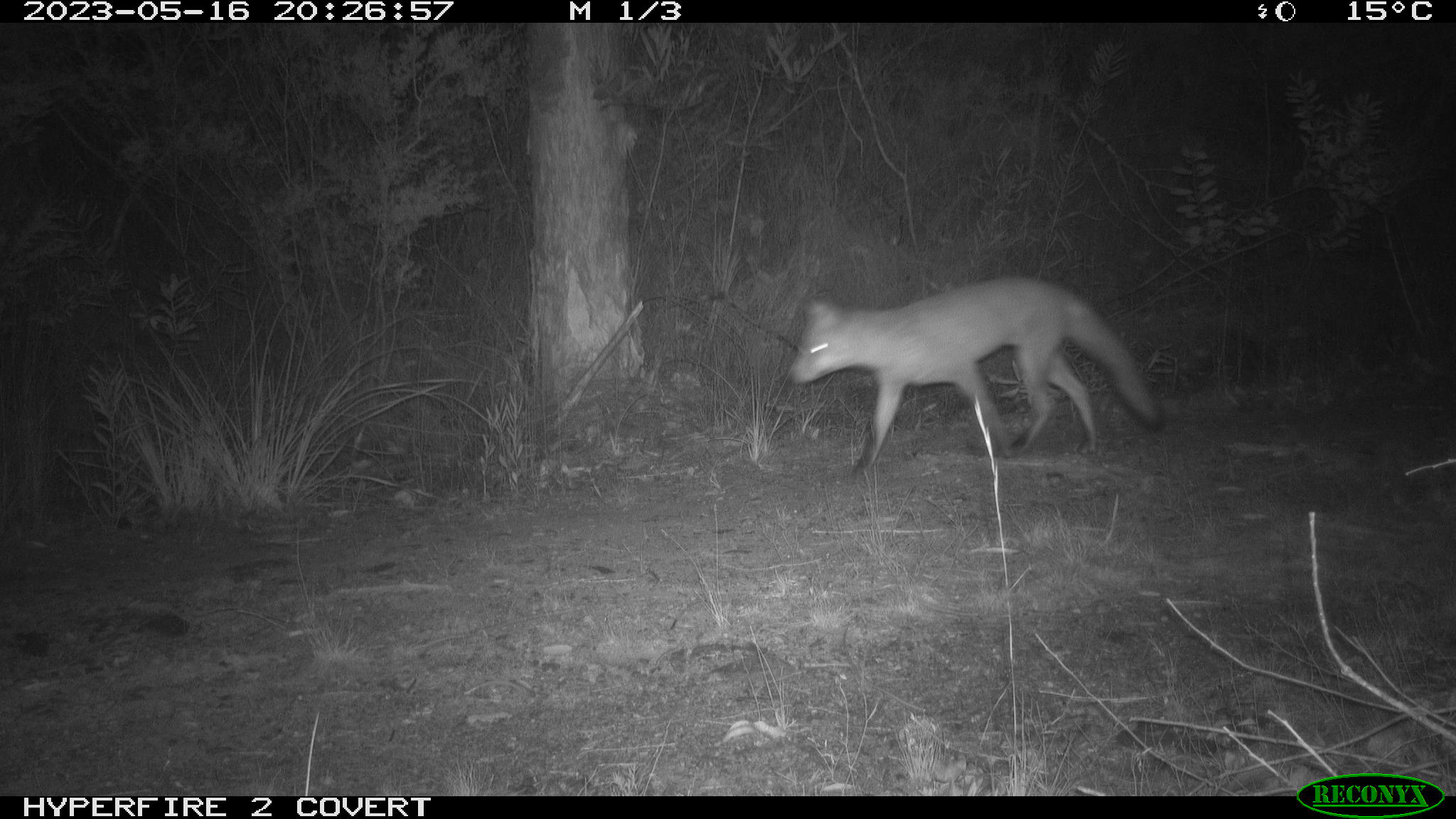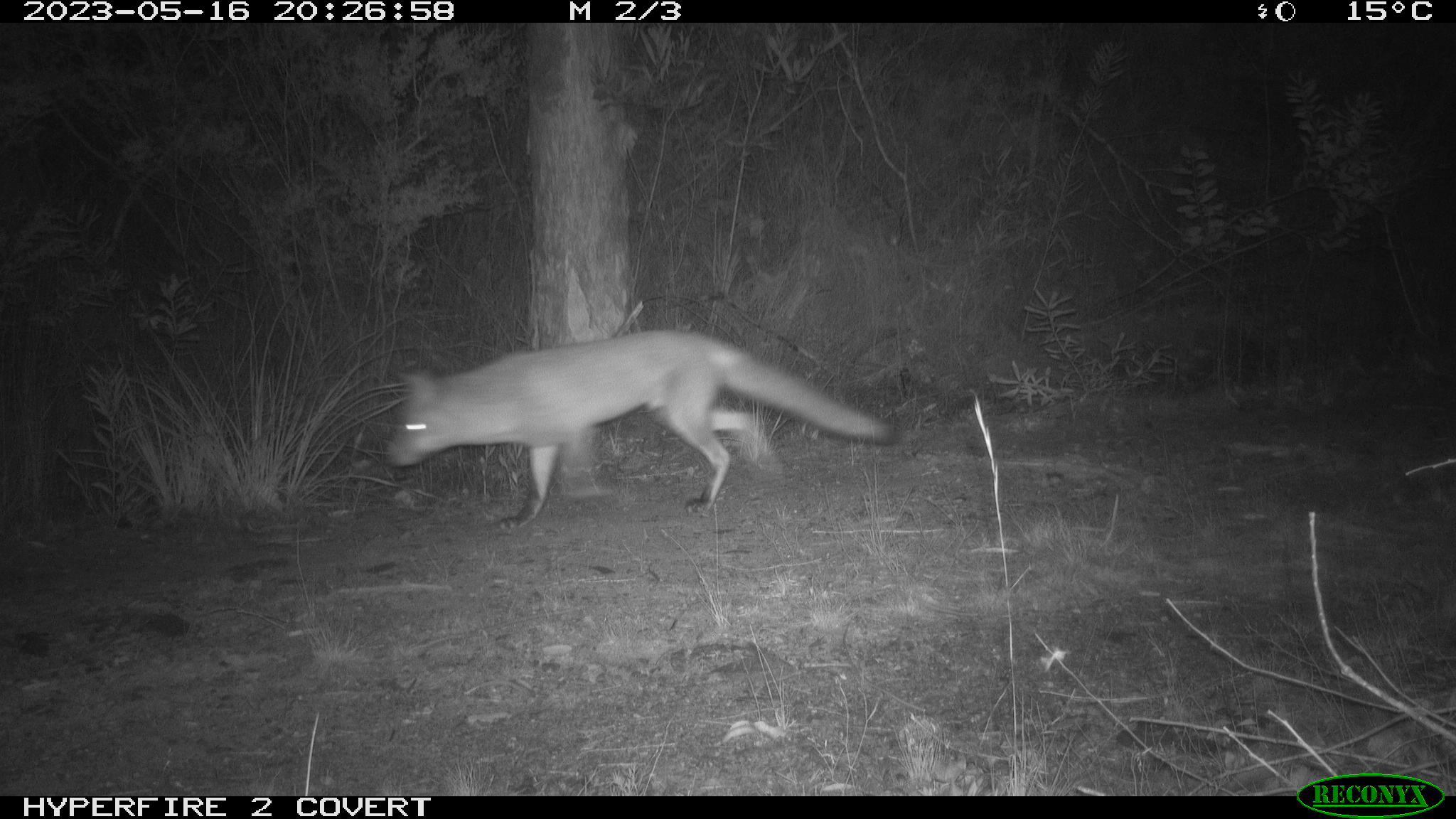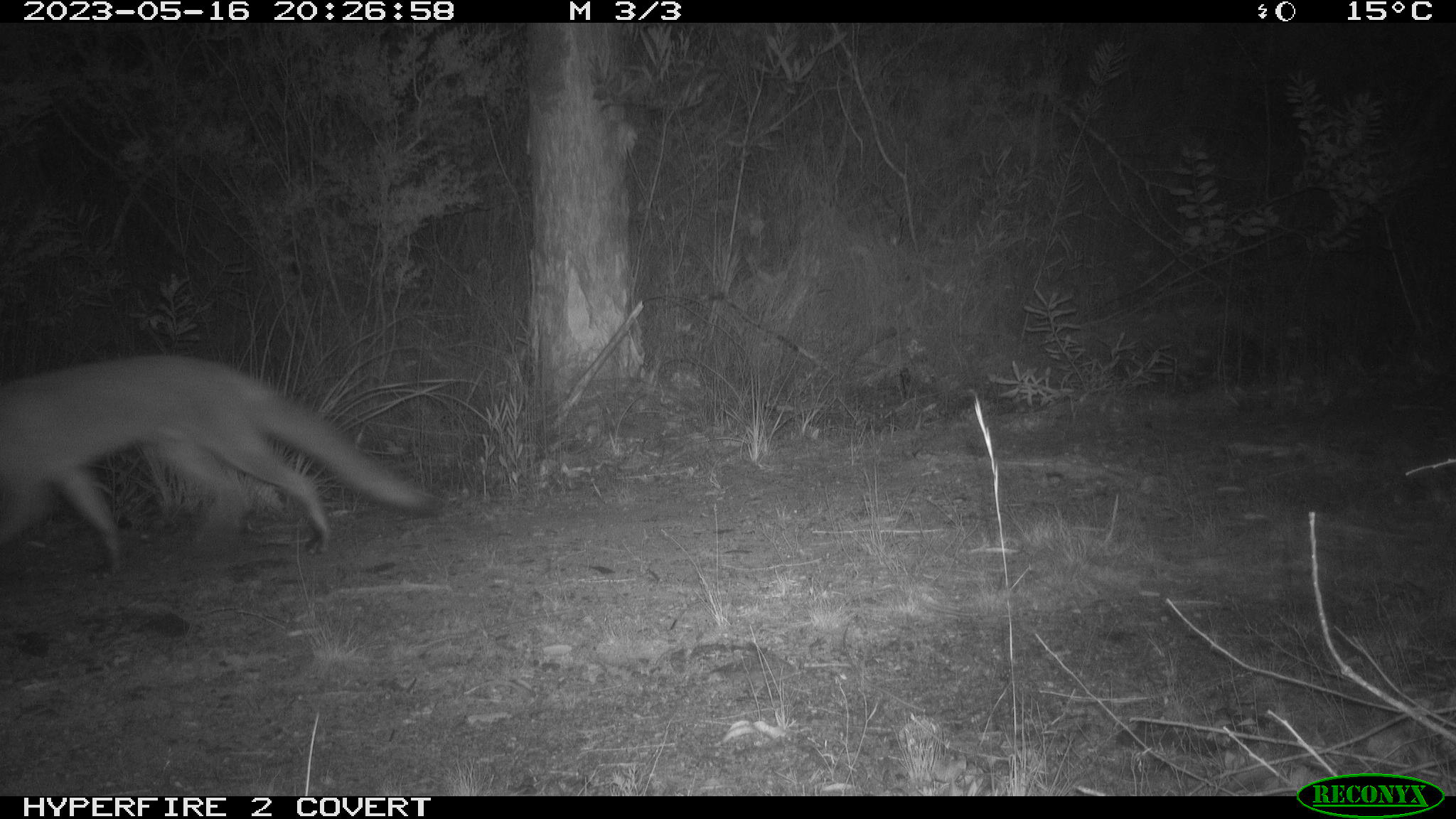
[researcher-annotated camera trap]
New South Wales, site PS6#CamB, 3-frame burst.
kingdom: Animalia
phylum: Chordata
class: Mammalia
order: Carnivora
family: Canidae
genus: Vulpes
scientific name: Vulpes vulpes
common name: red fox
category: fox